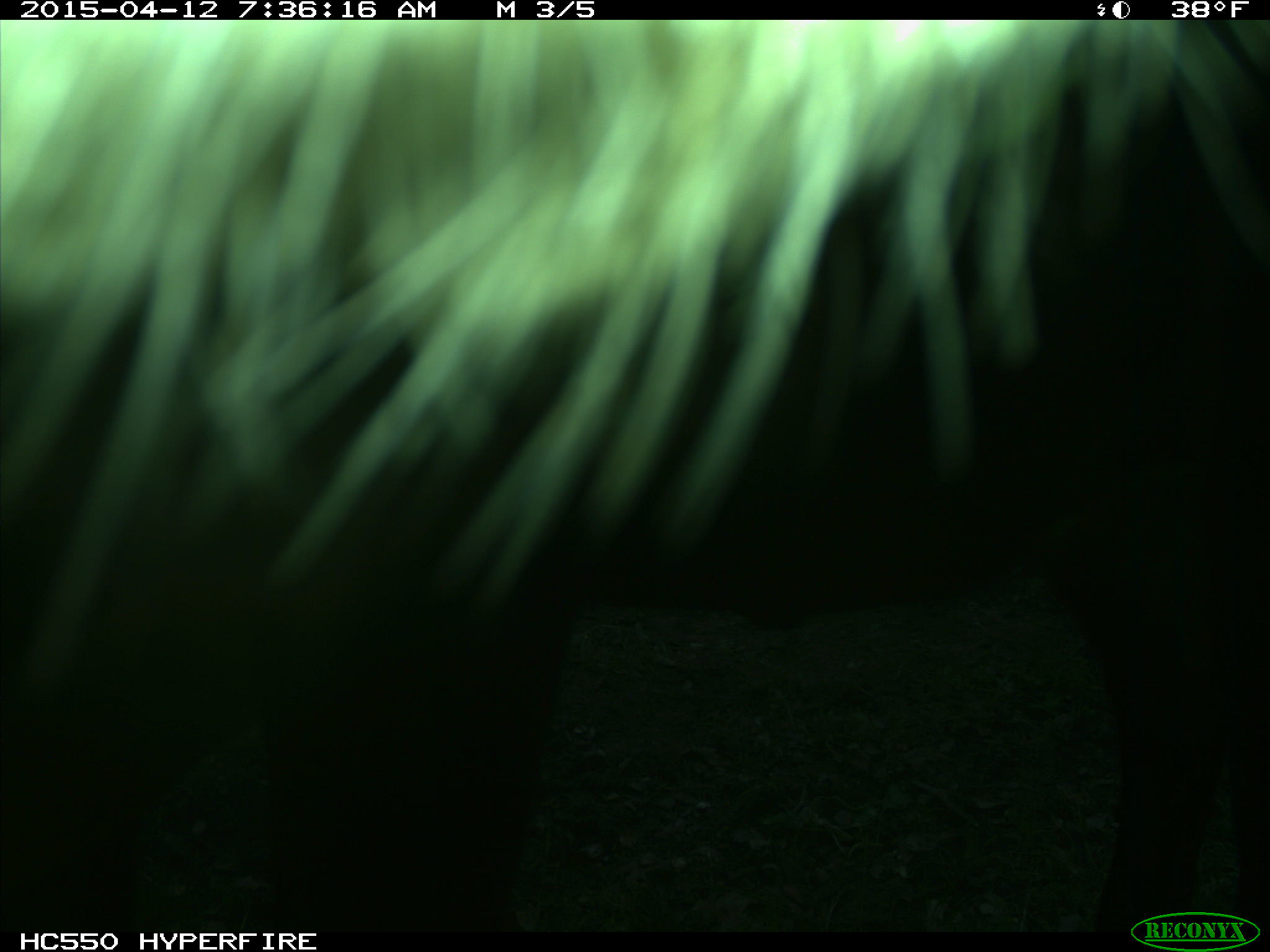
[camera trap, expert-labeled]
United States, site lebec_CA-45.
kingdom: Animalia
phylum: Chordata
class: Mammalia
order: Artiodactyla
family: Bovidae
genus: Bos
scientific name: Bos taurus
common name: domestic cow